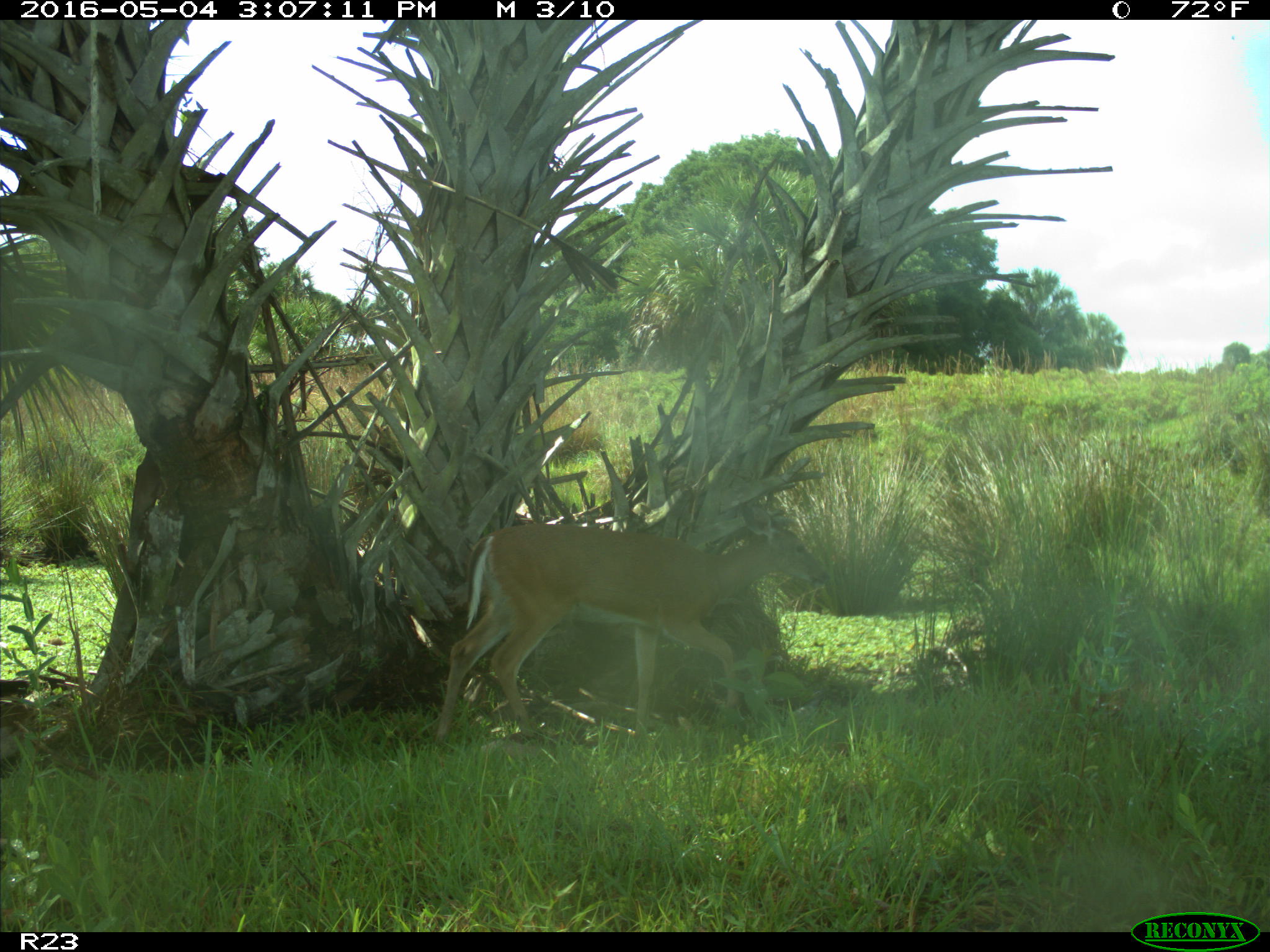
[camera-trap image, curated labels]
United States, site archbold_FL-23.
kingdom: Animalia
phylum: Chordata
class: Mammalia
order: Artiodactyla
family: Cervidae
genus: Odocoileus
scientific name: Odocoileus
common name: deer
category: unidentified deer